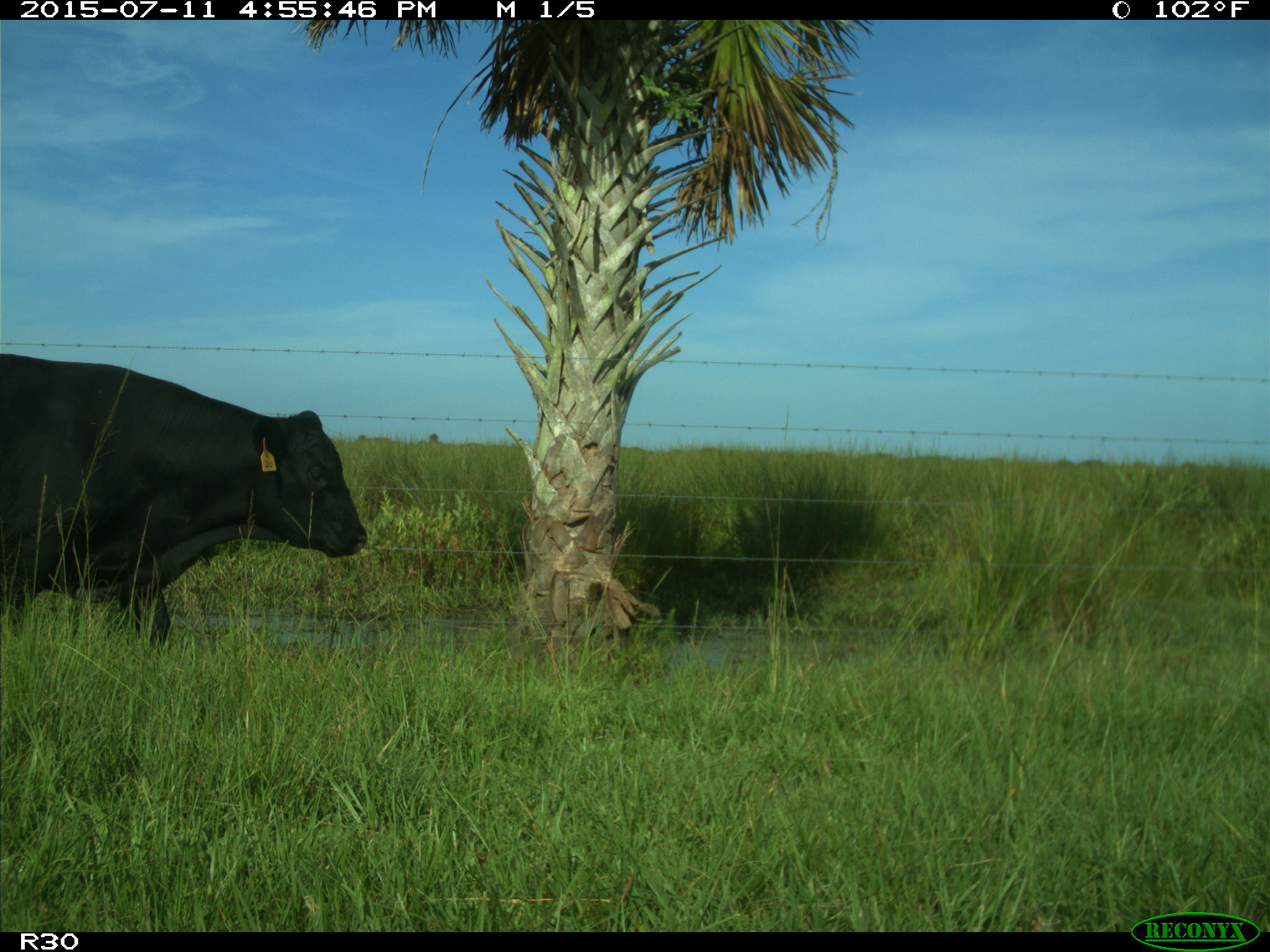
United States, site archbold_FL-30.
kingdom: Animalia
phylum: Chordata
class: Mammalia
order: Artiodactyla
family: Bovidae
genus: Bos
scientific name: Bos taurus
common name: domestic cow